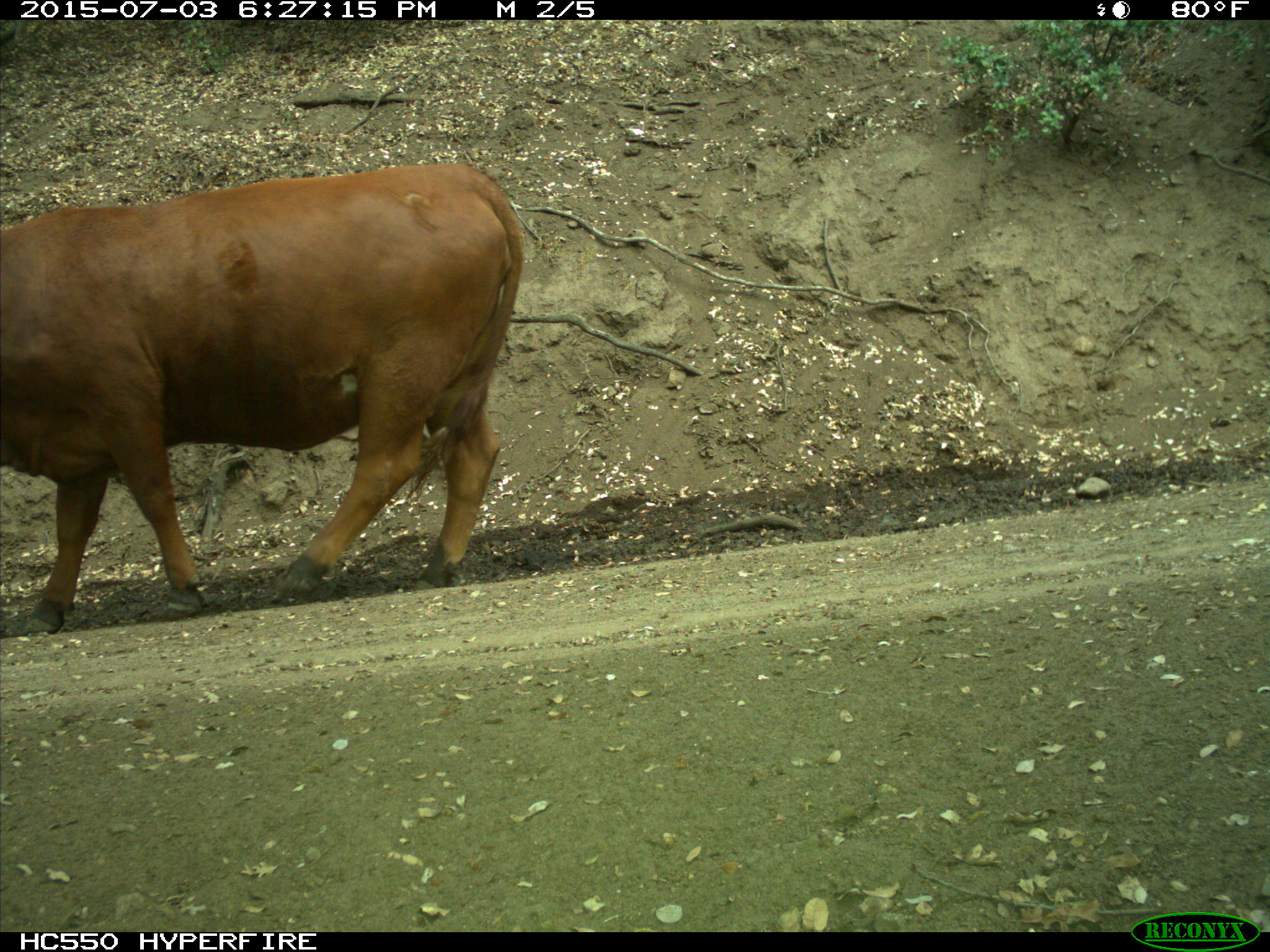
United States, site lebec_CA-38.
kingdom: Animalia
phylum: Chordata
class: Mammalia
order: Artiodactyla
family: Bovidae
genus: Bos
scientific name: Bos taurus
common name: domestic cow